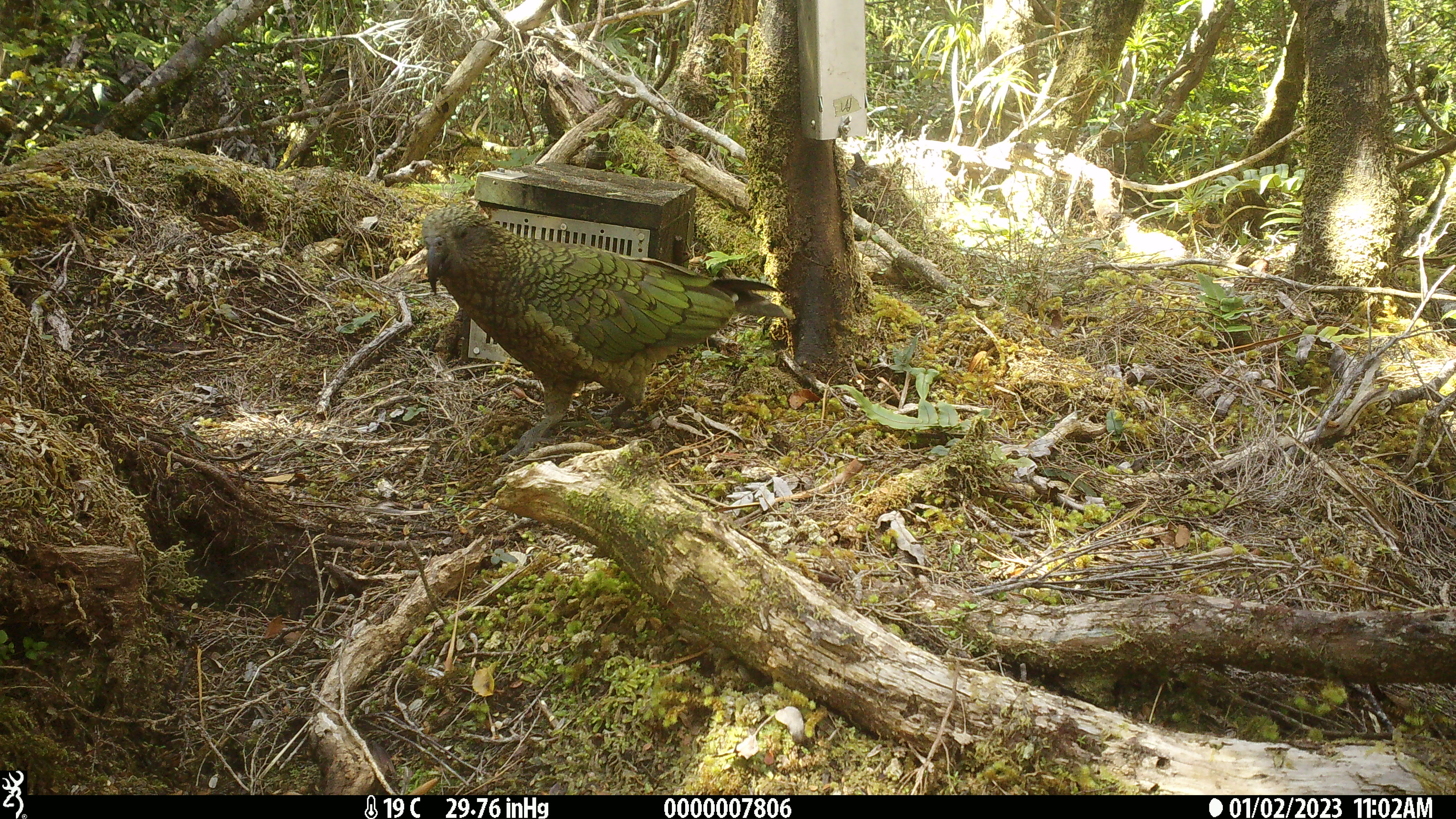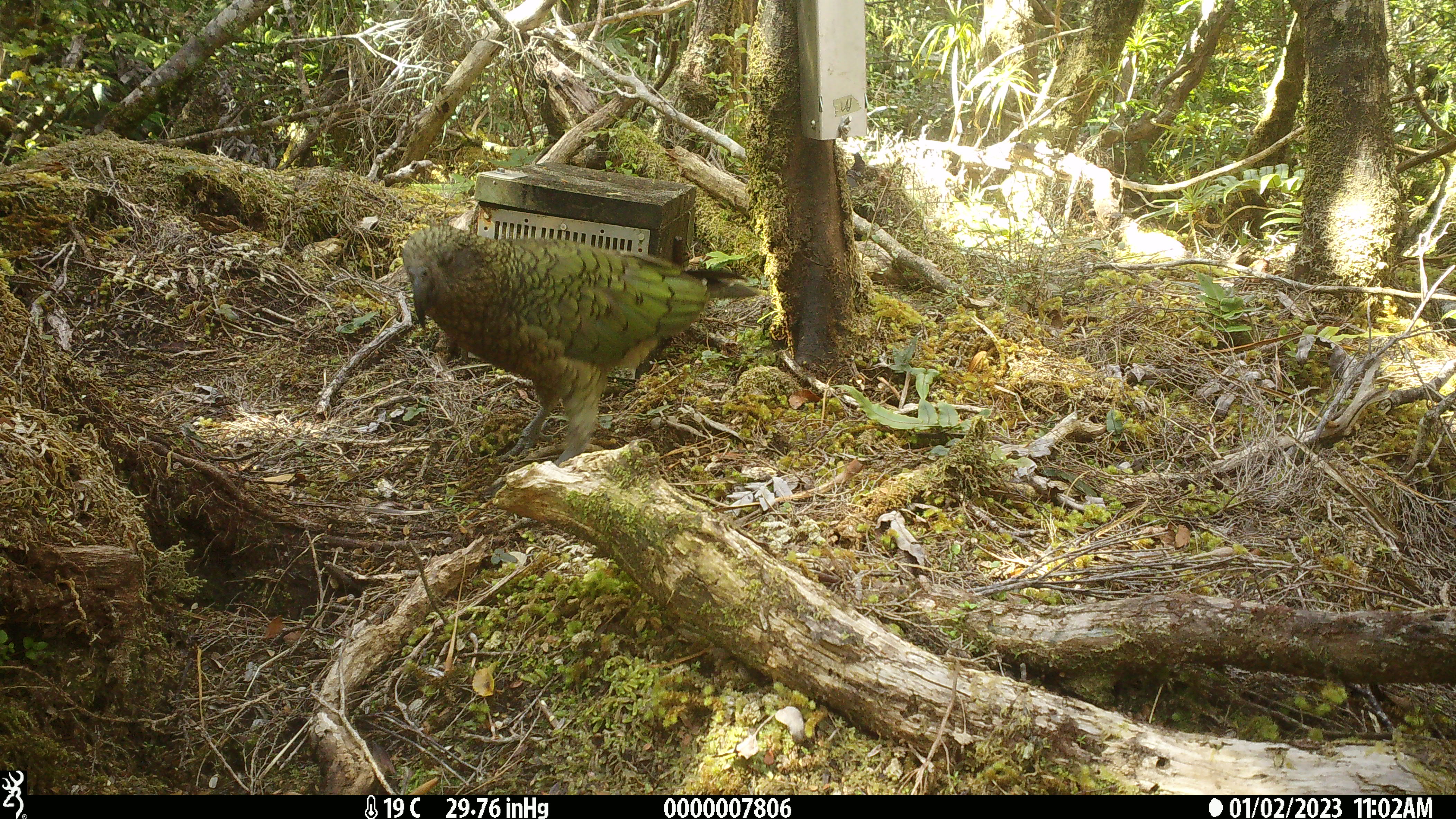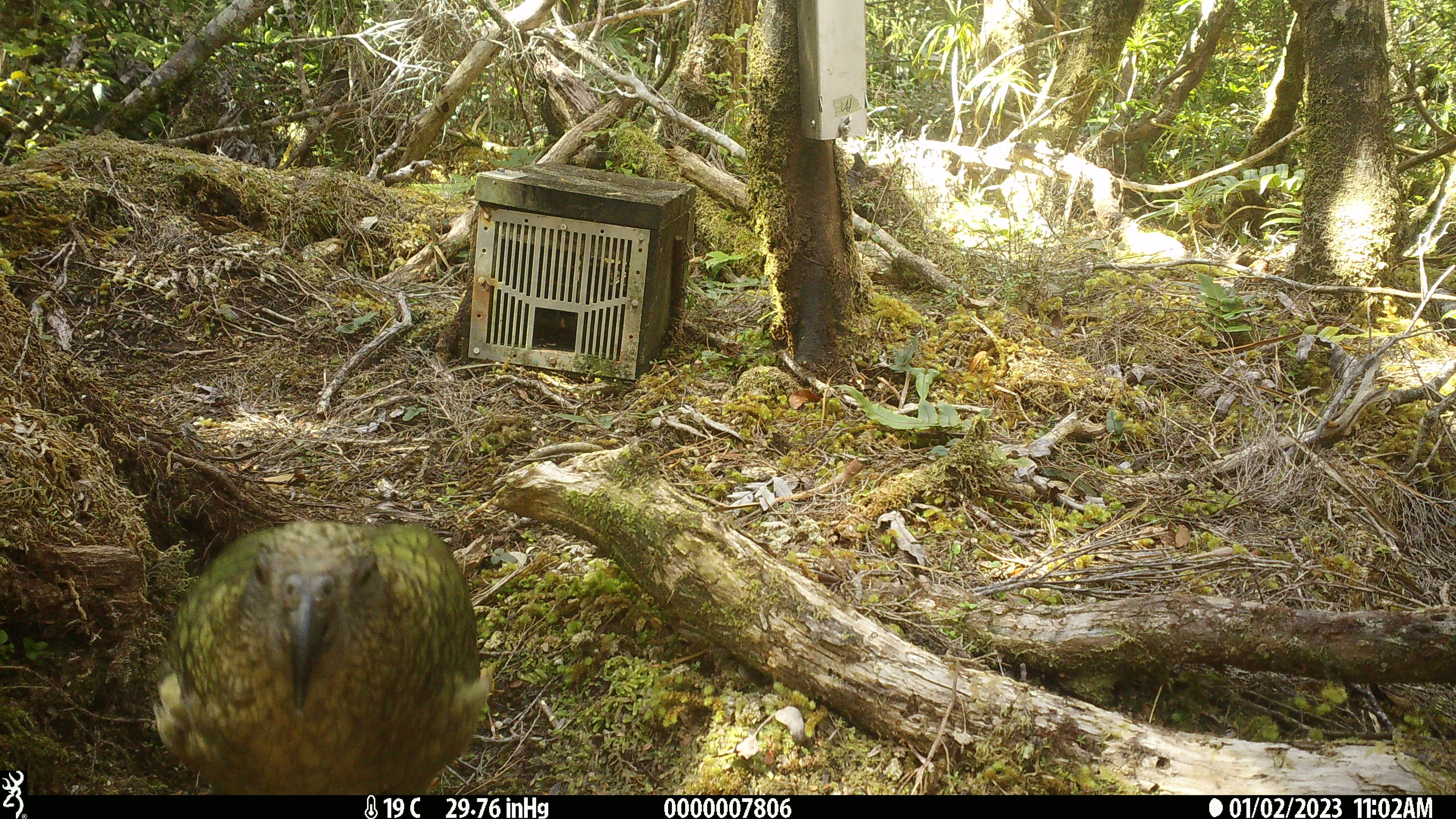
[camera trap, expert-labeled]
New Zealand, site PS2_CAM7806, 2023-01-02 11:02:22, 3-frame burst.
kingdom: Animalia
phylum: Chordata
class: Aves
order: Psittaciformes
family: Strigopidae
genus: Nestor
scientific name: Nestor notabilis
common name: kea